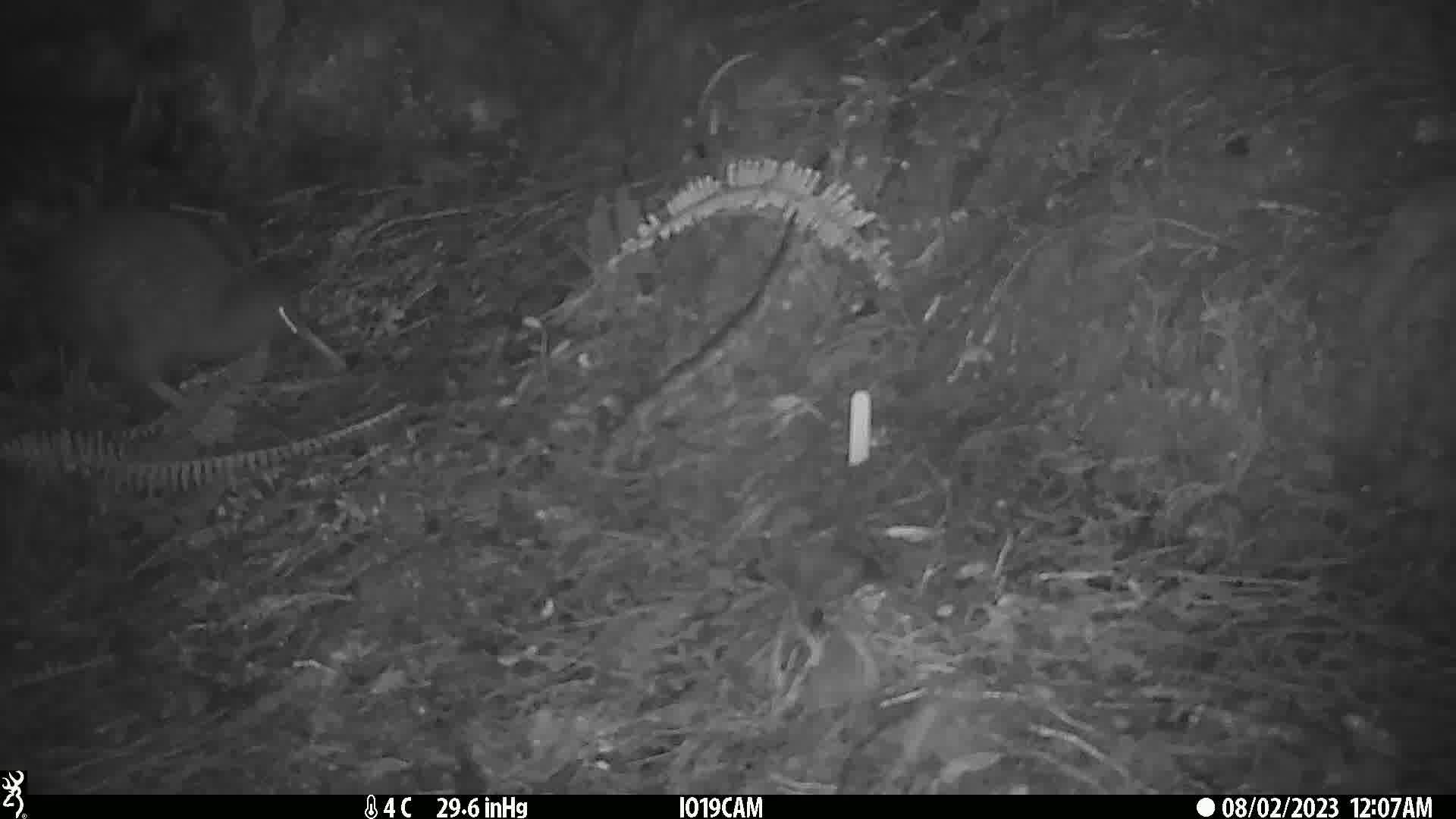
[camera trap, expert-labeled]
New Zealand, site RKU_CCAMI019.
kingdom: Animalia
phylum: Chordata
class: Aves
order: Apterygiformes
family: Apterygidae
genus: Apteryx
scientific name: Apteryx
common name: kiwi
Kiwi (Apteryx).